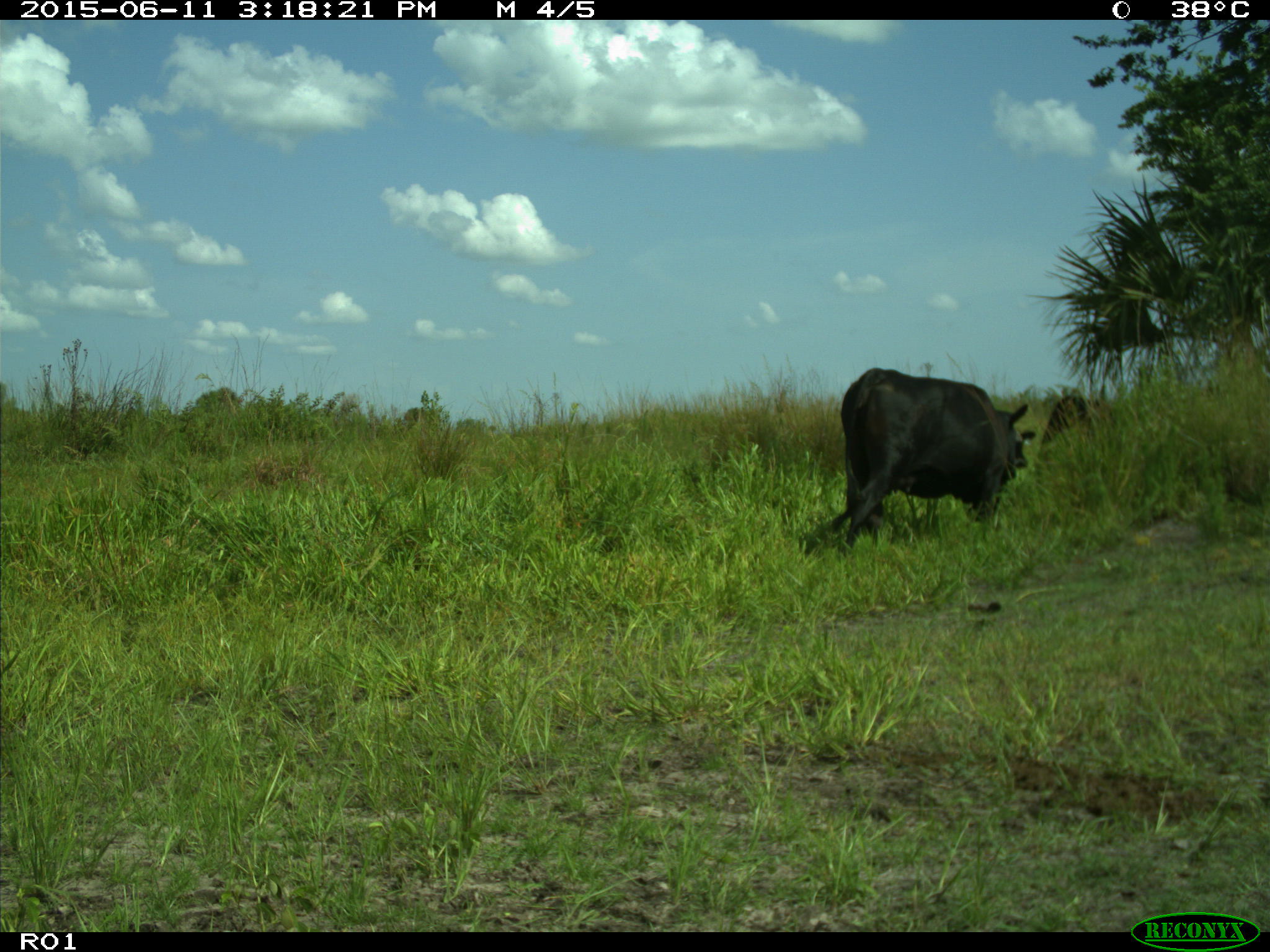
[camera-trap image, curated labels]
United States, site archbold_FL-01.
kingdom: Animalia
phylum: Chordata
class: Mammalia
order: Artiodactyla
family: Bovidae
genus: Bos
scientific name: Bos taurus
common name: domestic cow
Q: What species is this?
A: Bos taurus (domestic cow).